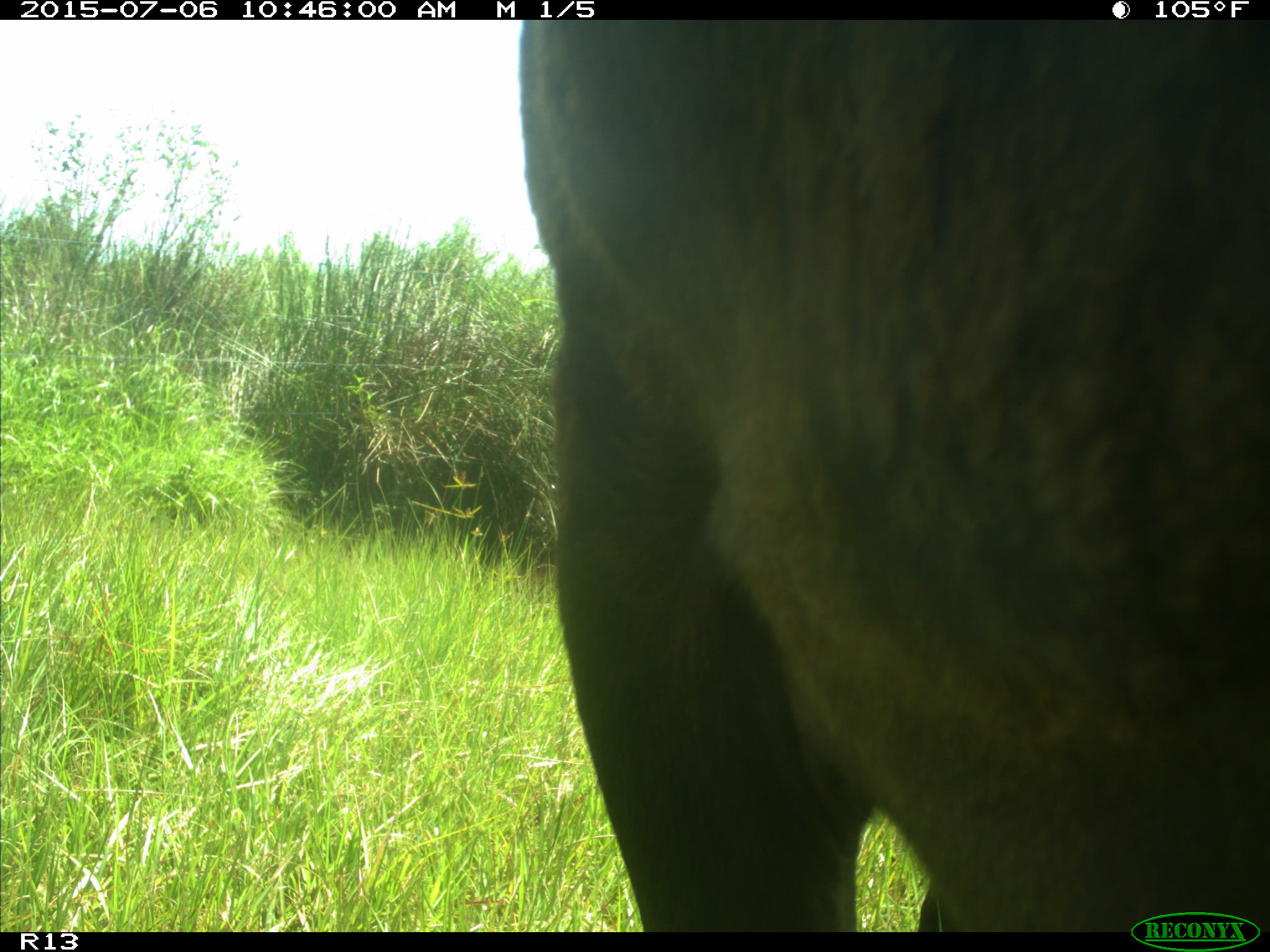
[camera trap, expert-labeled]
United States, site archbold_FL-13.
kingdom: Animalia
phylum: Chordata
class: Mammalia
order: Artiodactyla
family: Bovidae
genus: Bos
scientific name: Bos taurus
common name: domestic cow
Bos taurus (domestic cow).